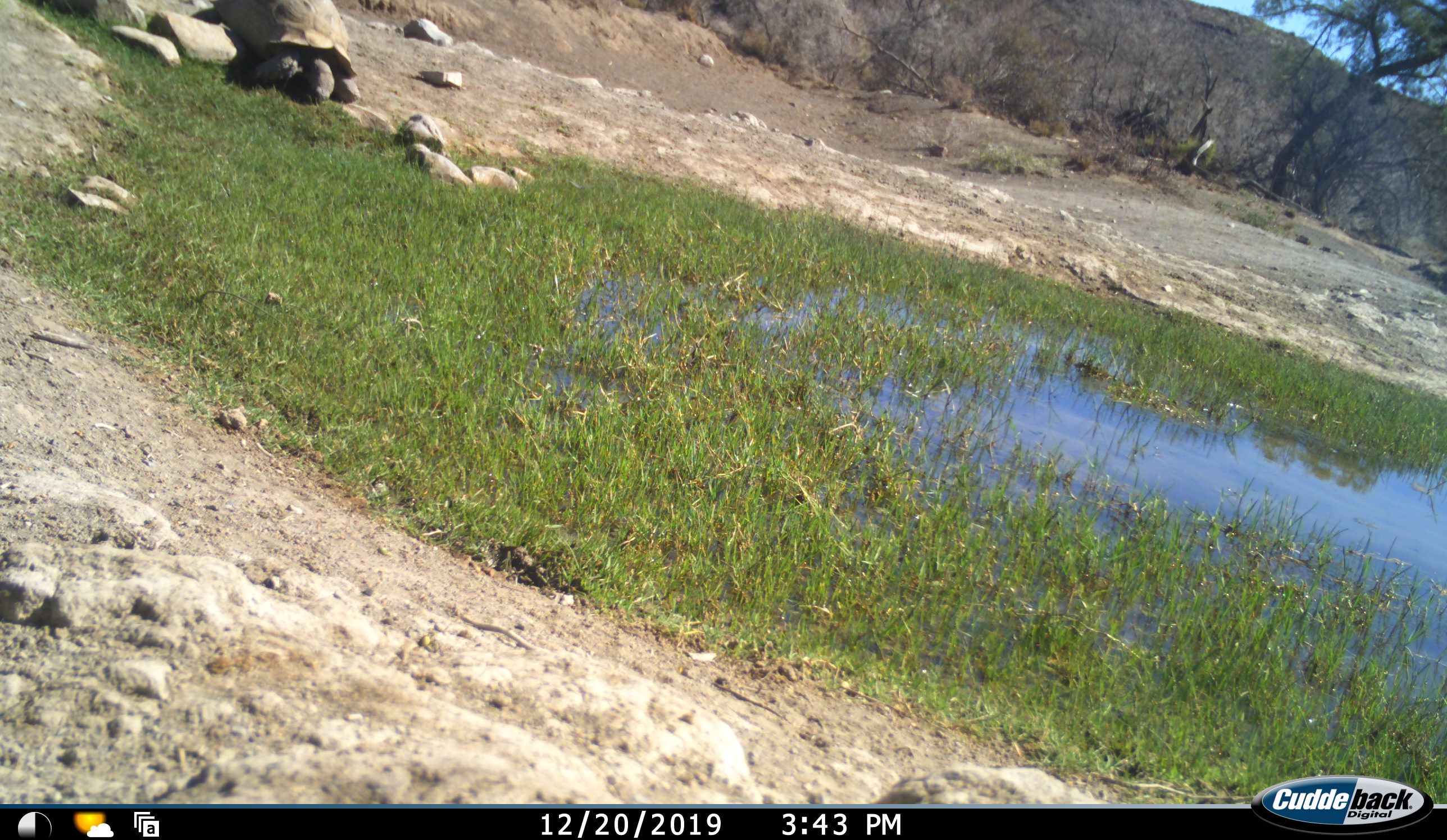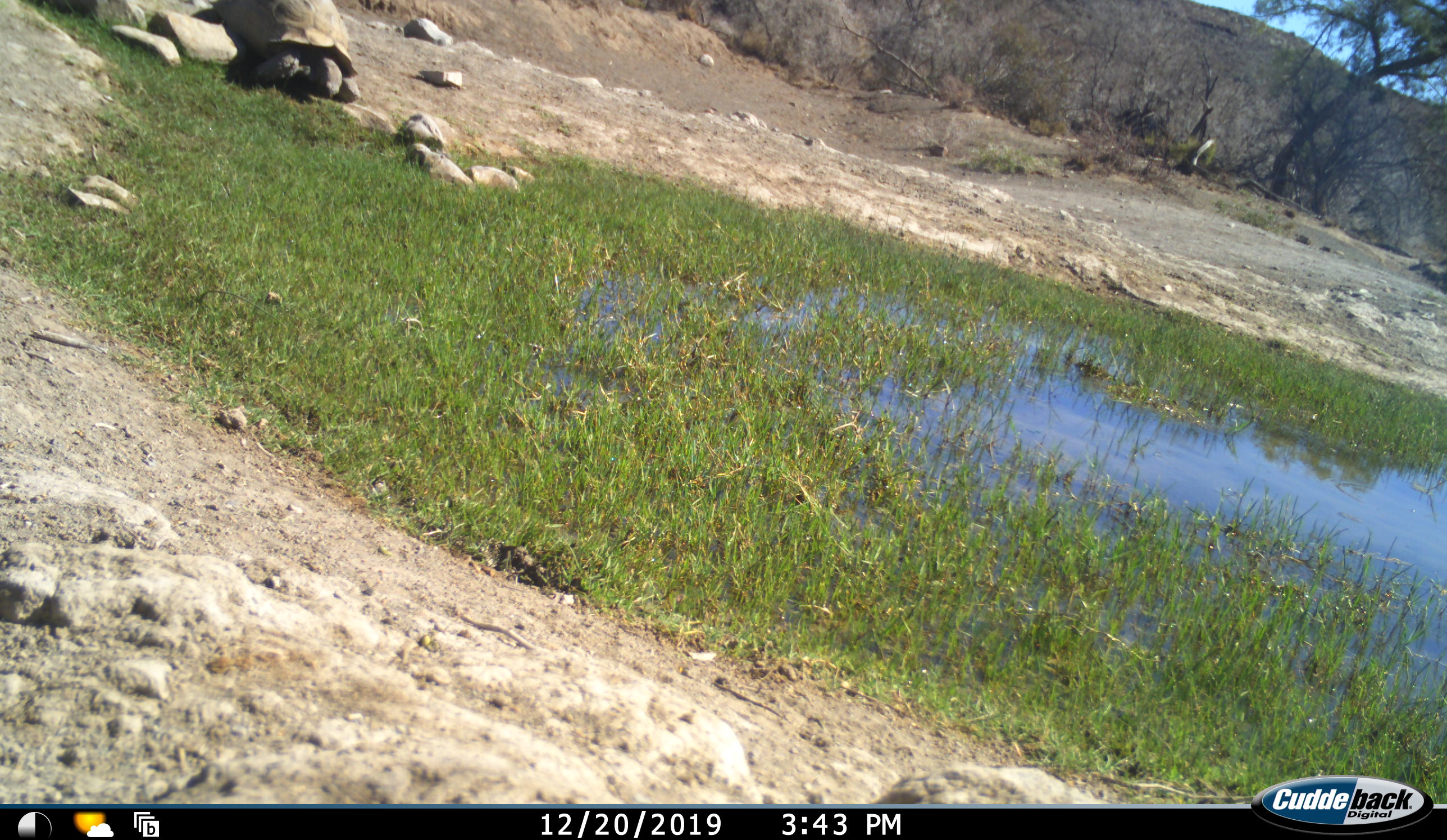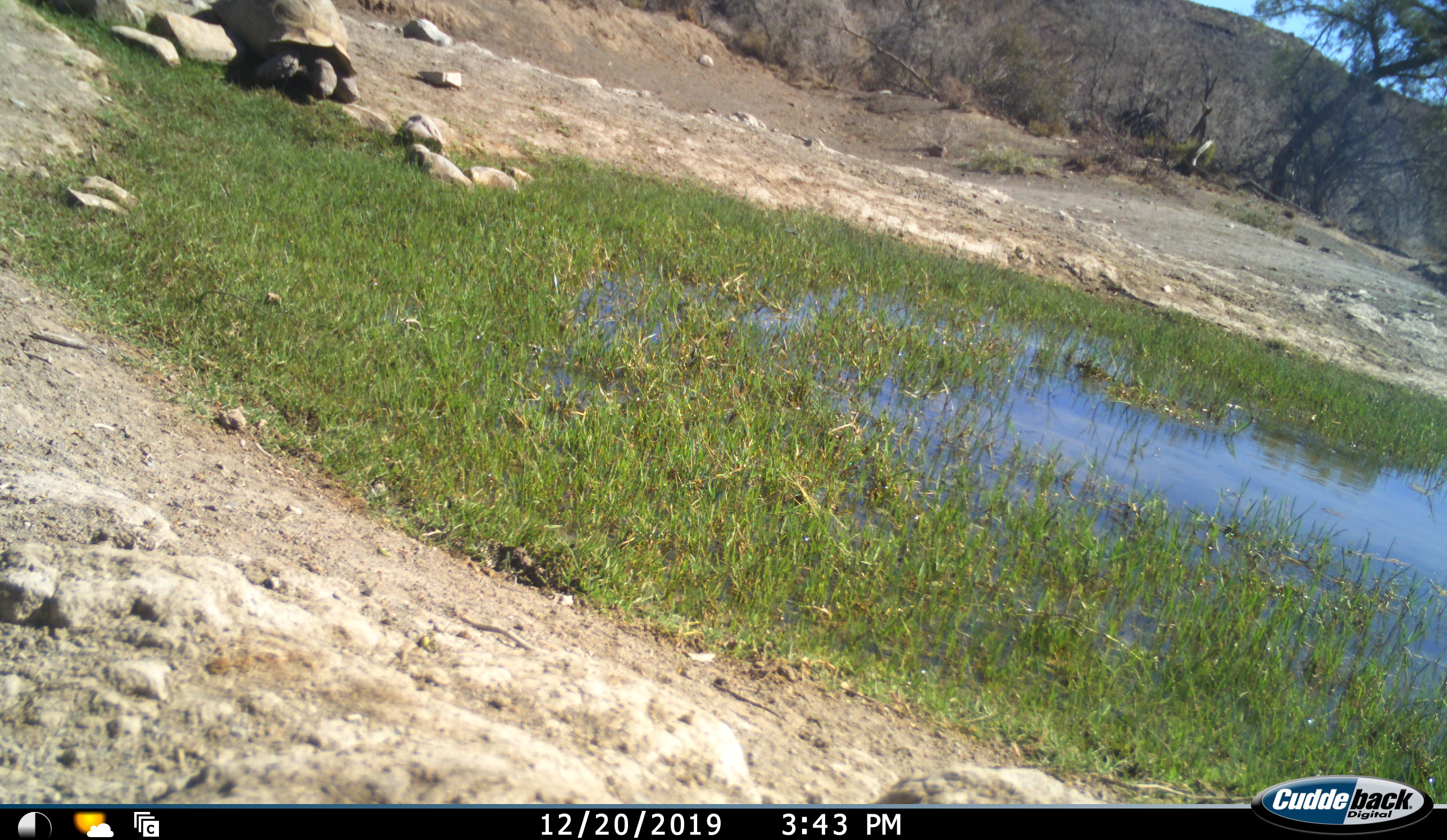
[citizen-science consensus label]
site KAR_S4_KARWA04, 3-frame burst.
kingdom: Animalia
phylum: Chordata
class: Reptilia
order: Testudines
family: Testudinidae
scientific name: Testudinidae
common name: tortoise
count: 1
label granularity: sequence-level